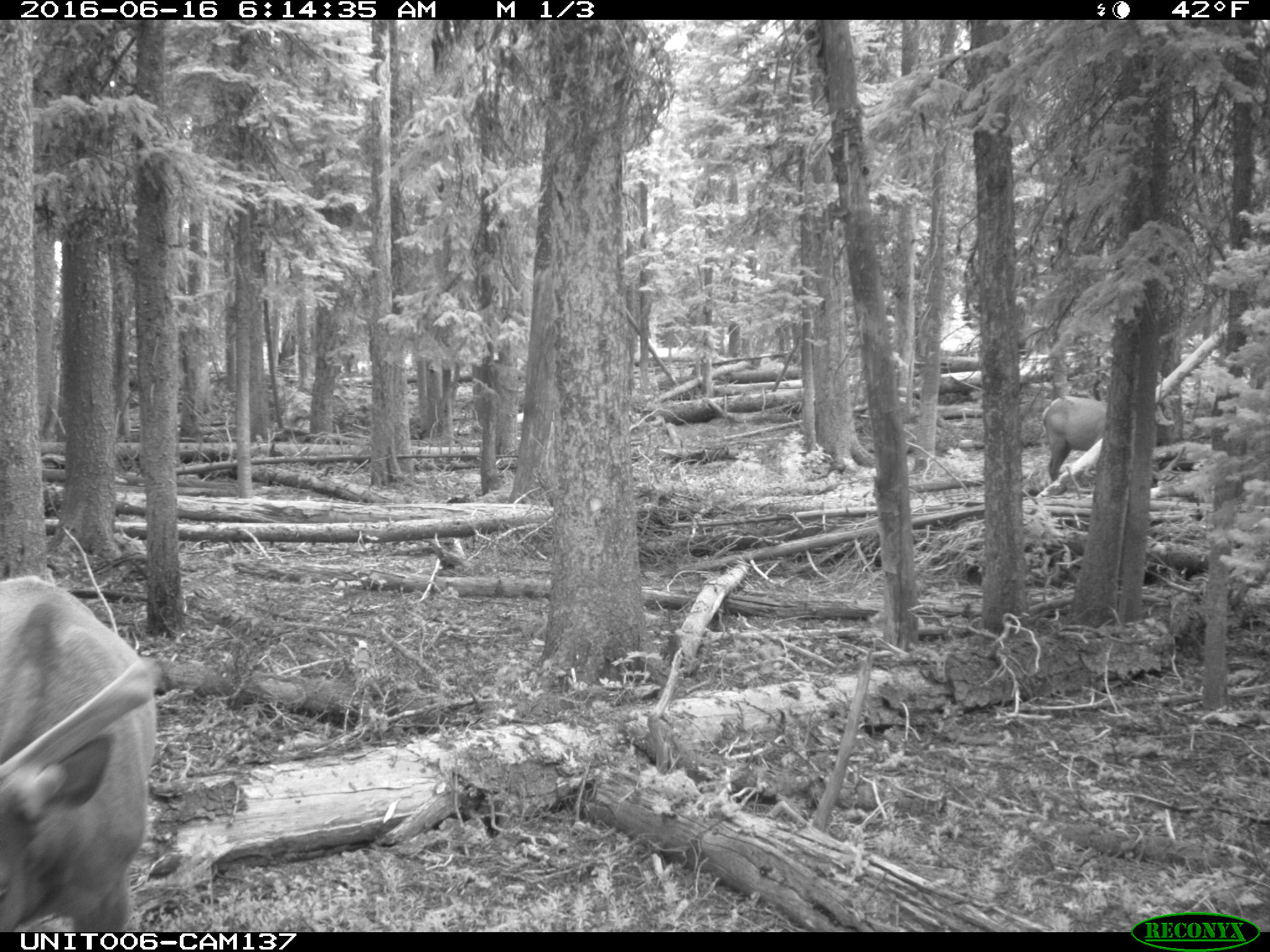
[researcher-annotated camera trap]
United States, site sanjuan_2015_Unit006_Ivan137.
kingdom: Animalia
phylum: Chordata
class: Mammalia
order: Artiodactyla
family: Cervidae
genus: Cervus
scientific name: Cervus elaphus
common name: red deer